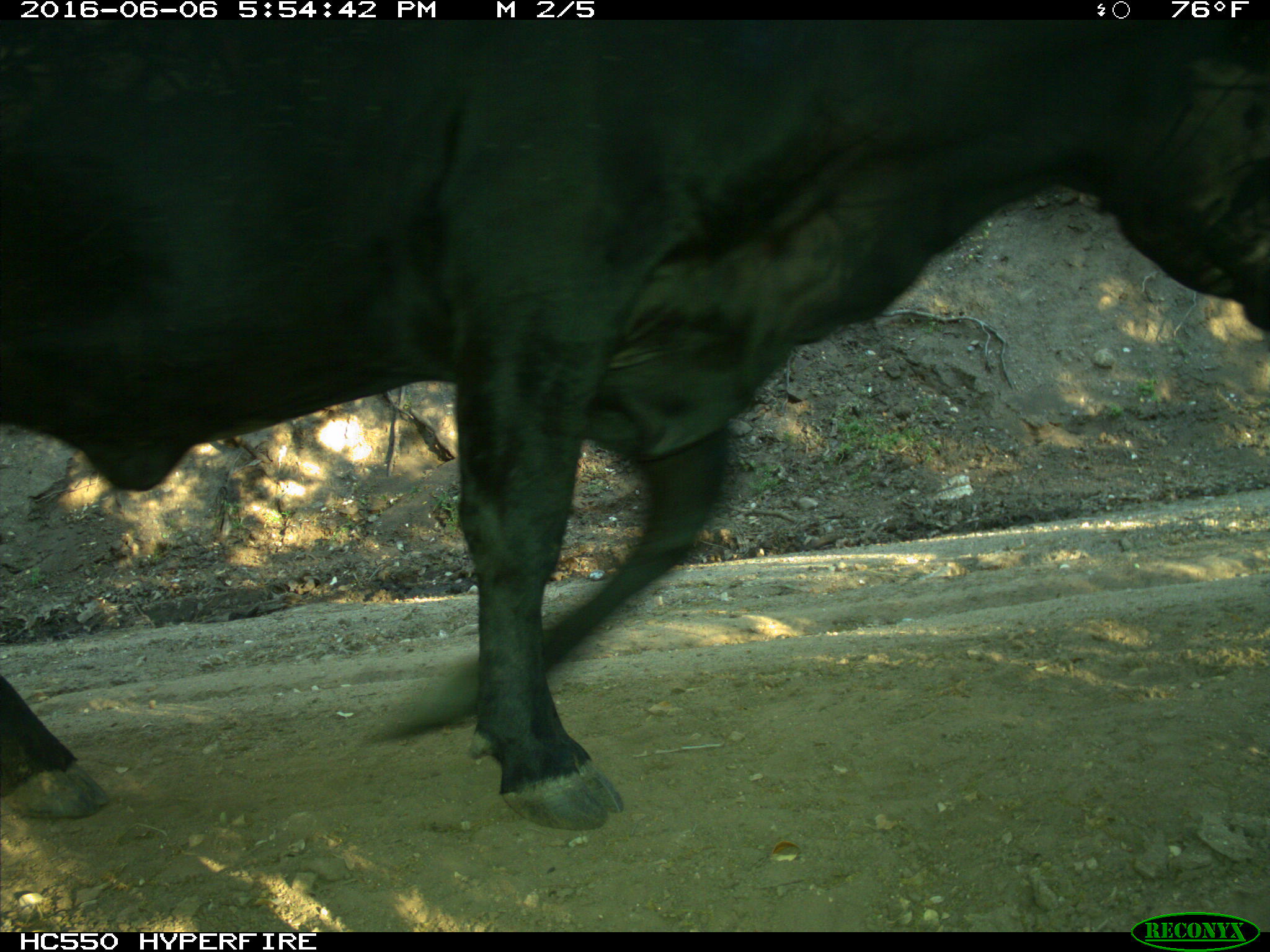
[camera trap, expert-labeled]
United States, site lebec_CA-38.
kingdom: Animalia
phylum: Chordata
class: Mammalia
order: Artiodactyla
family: Bovidae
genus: Bos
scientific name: Bos taurus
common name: domestic cow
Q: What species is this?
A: Bos taurus (domestic cow).